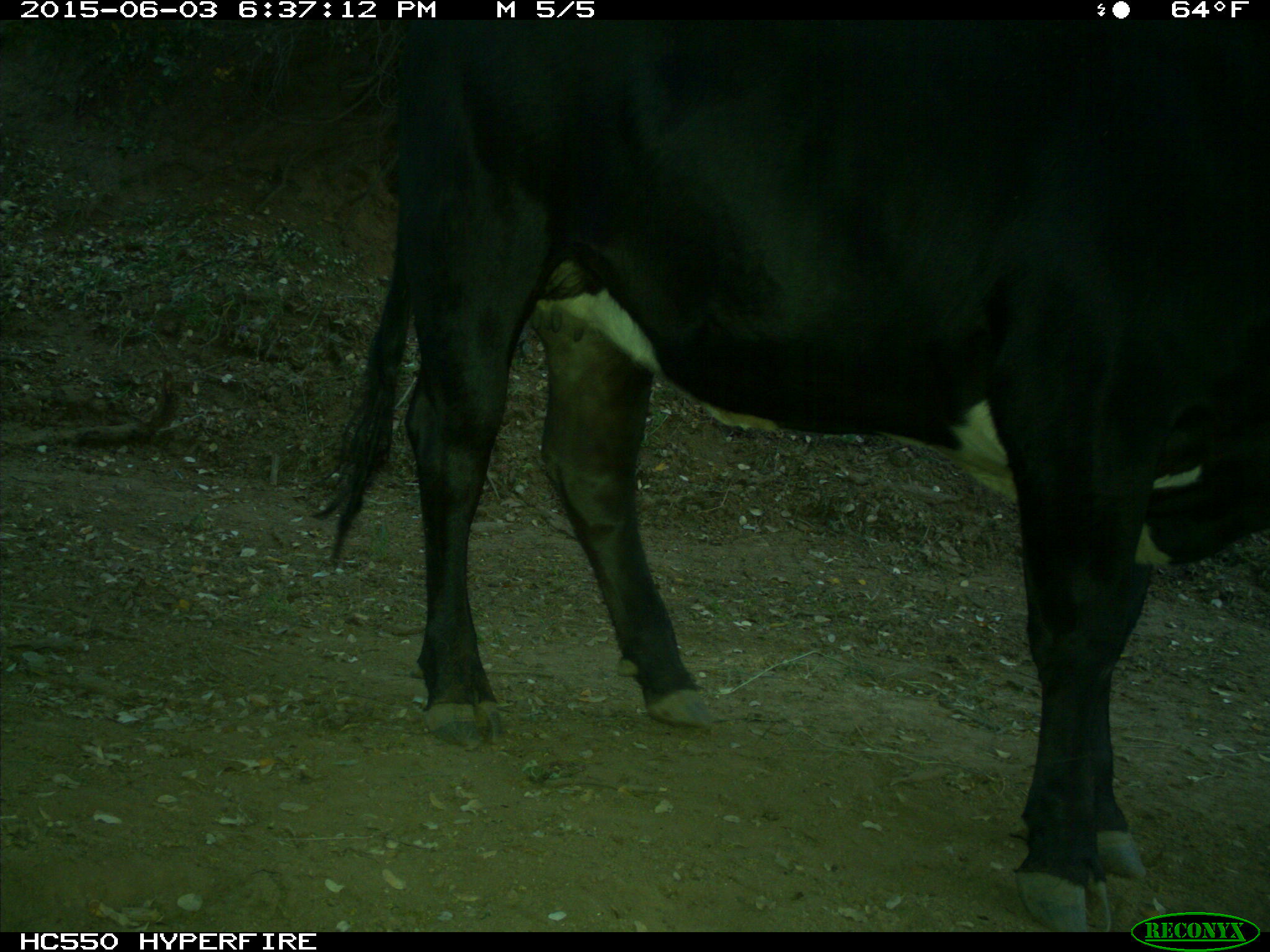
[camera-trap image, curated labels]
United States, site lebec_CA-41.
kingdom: Animalia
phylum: Chordata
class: Mammalia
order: Artiodactyla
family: Bovidae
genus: Bos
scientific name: Bos taurus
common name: domestic cow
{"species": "Bos taurus (domestic cow)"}